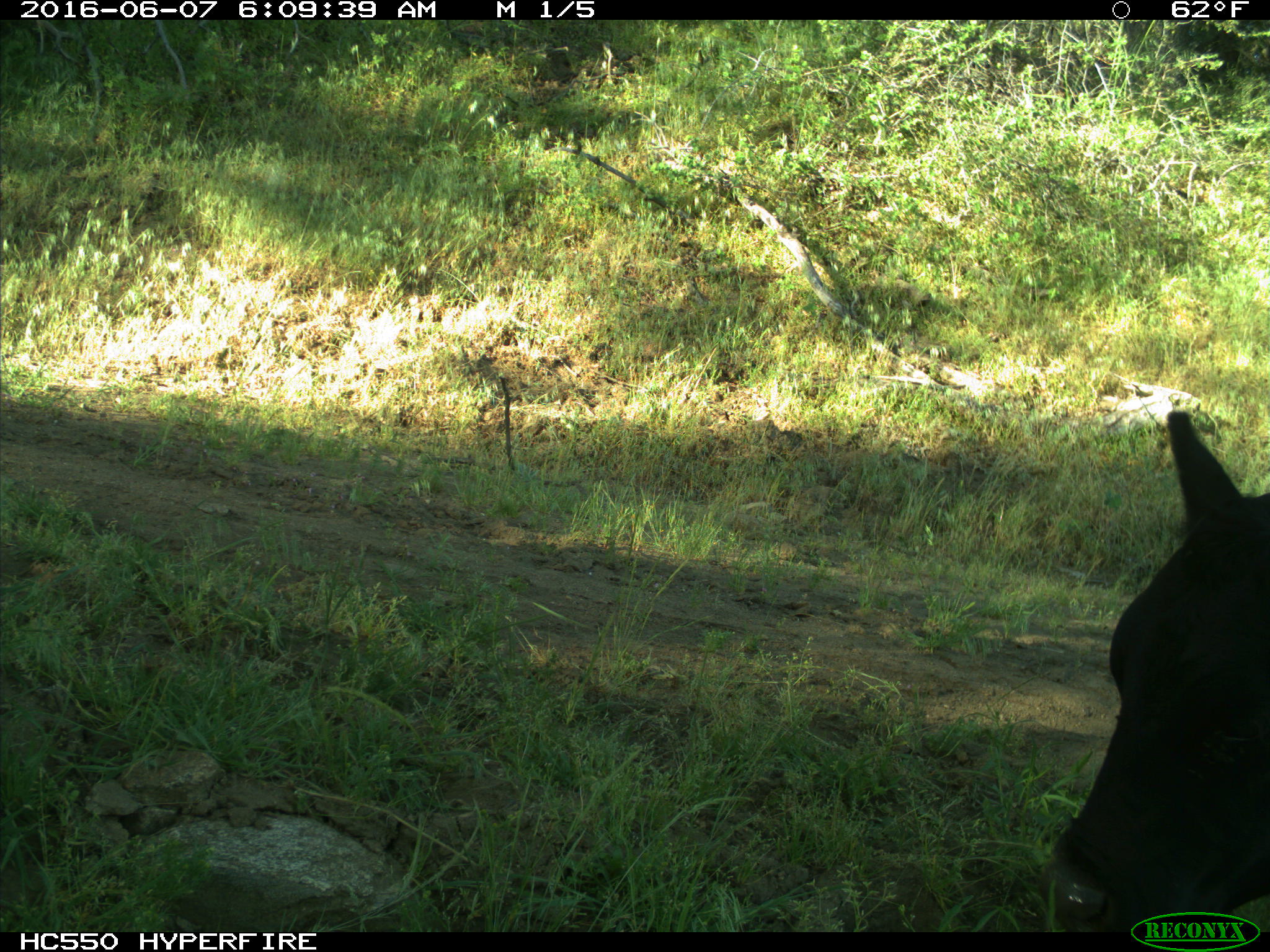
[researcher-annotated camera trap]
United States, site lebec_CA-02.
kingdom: Animalia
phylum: Chordata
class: Mammalia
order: Artiodactyla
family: Bovidae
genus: Bos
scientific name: Bos taurus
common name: domestic cow